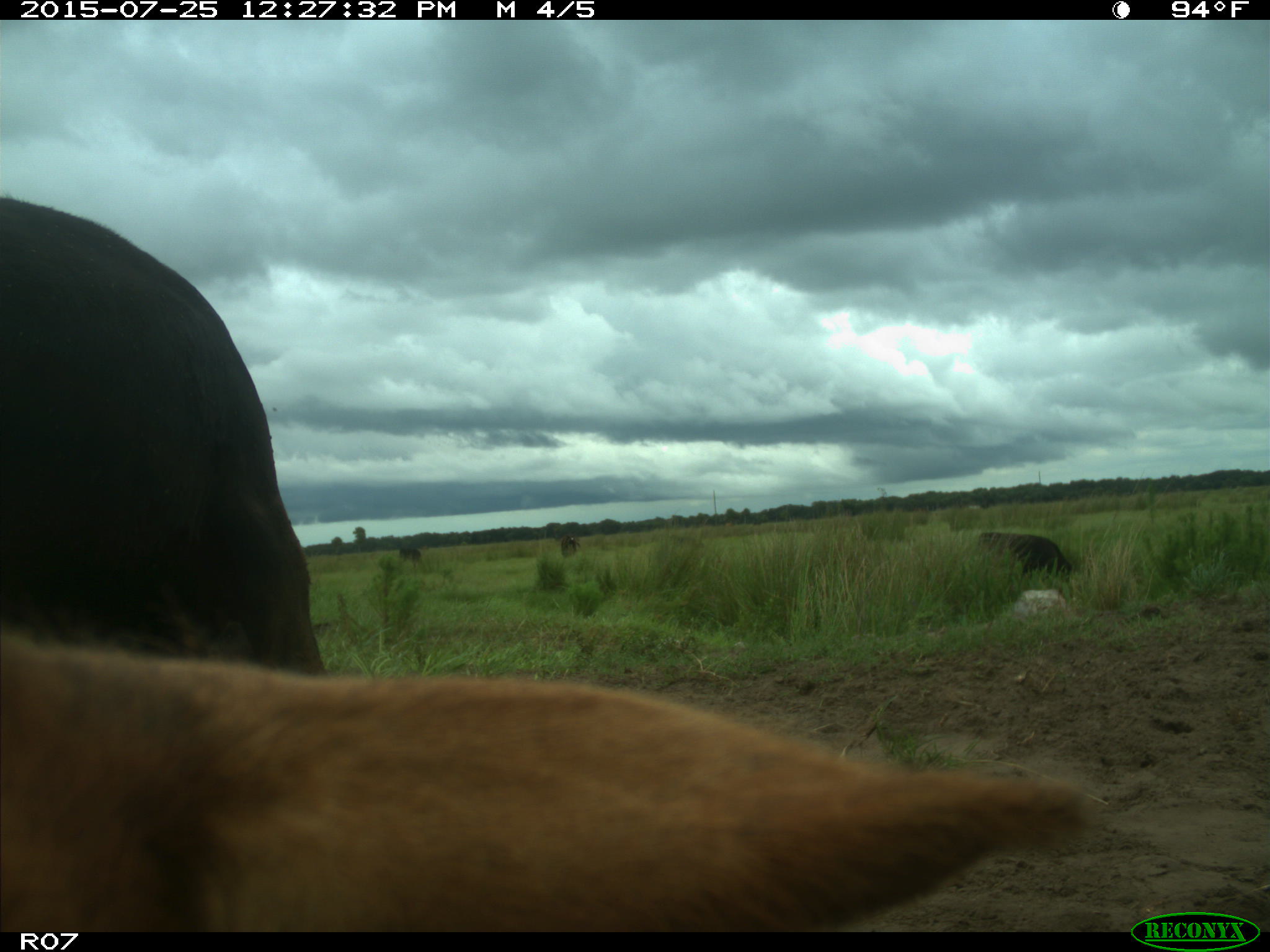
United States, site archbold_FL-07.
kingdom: Animalia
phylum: Chordata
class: Mammalia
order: Artiodactyla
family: Bovidae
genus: Bos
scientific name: Bos taurus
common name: domestic cow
Bos taurus (domestic cow).